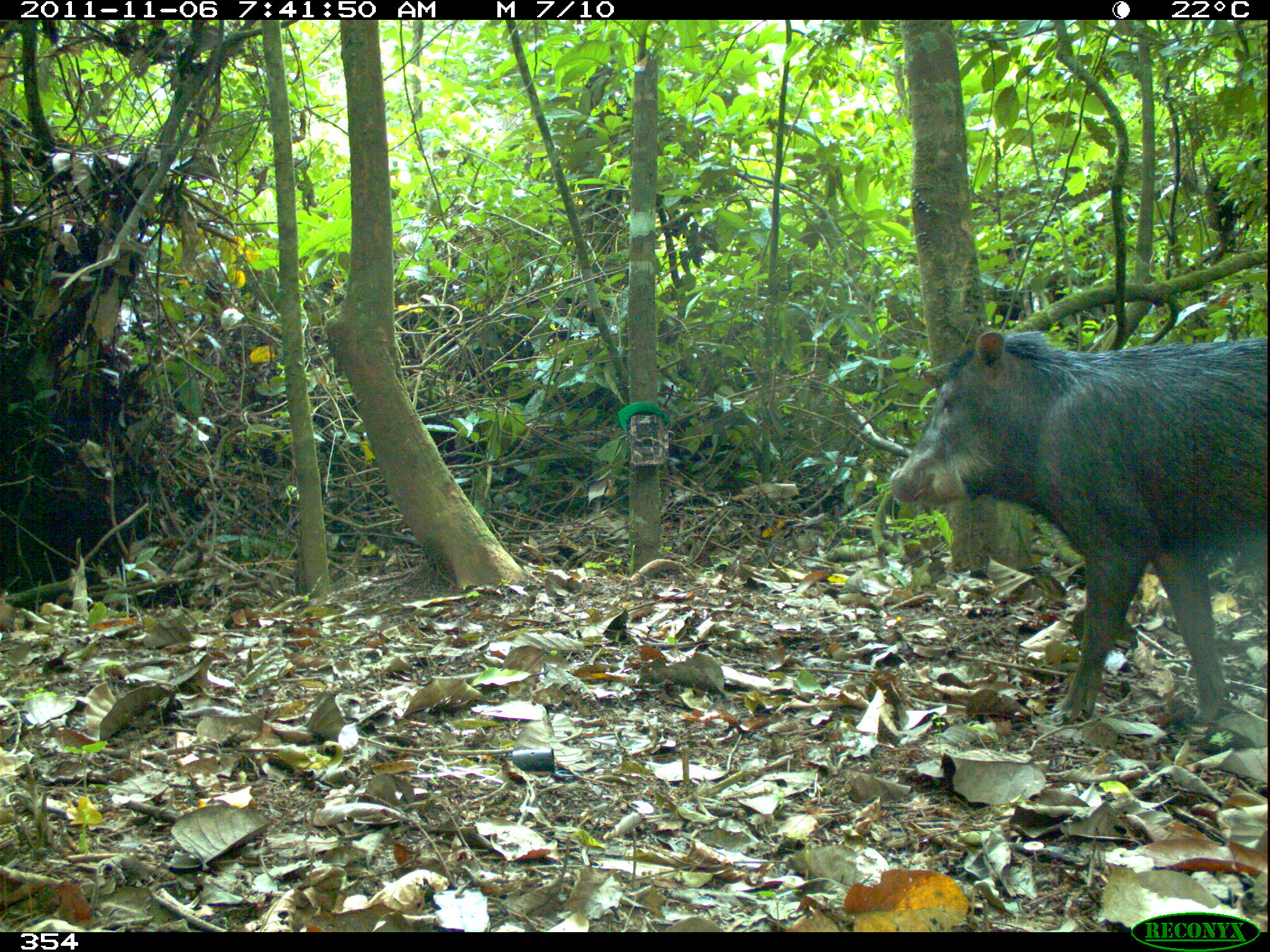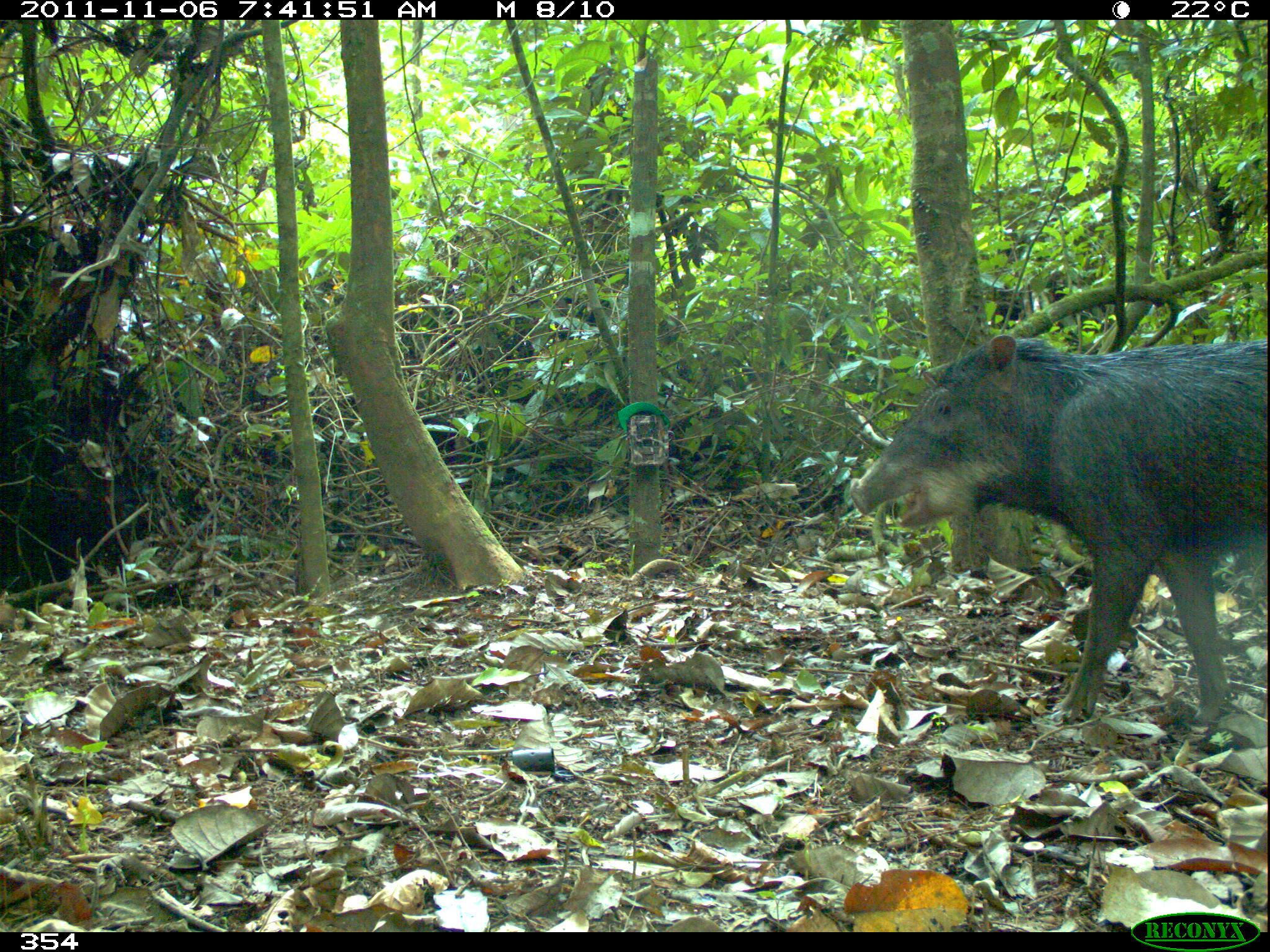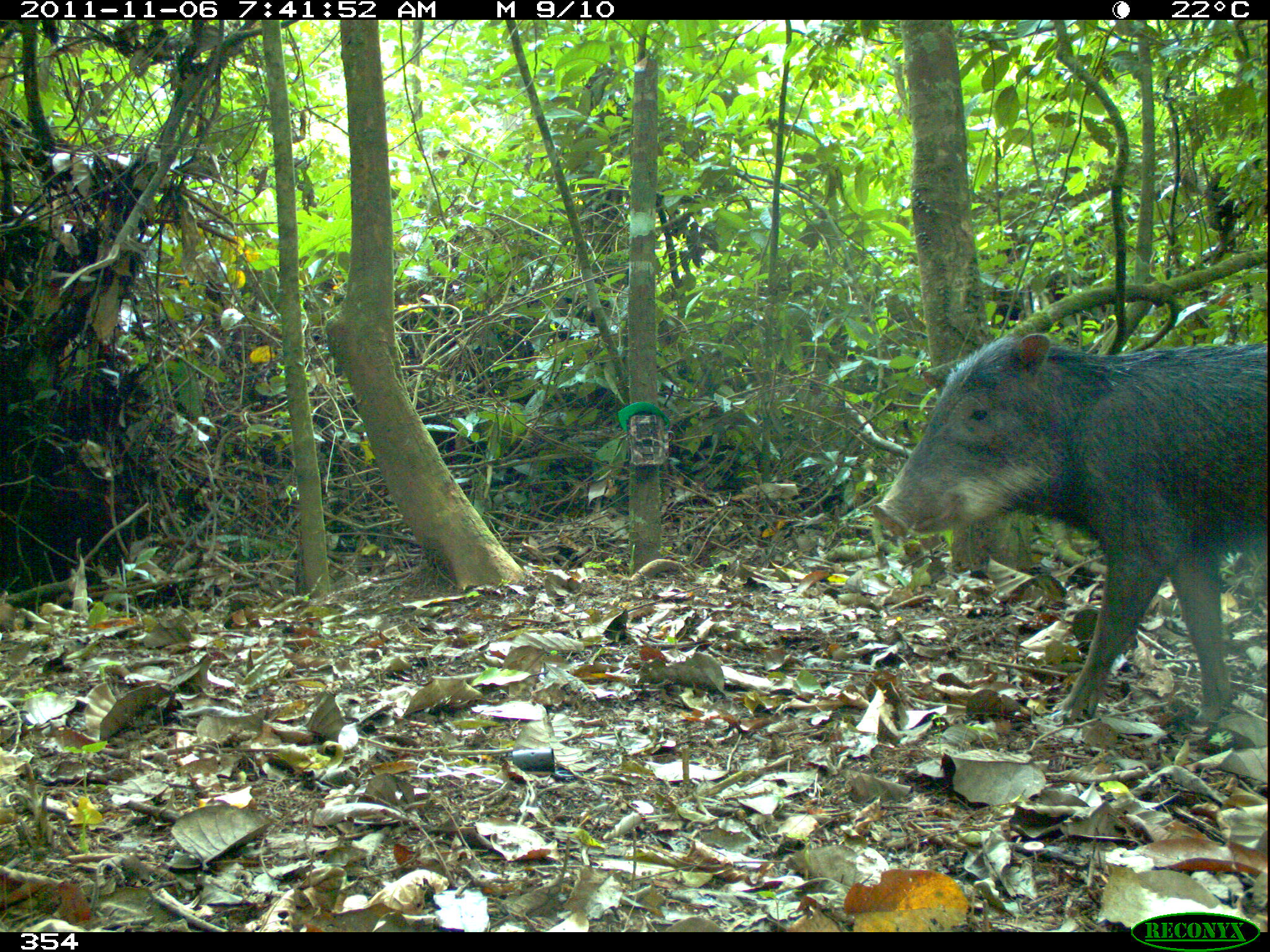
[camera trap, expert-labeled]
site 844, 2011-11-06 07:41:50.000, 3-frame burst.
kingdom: Animalia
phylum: Chordata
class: Mammalia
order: Artiodactyla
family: Tayassuidae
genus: Tayassu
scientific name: Tayassu pecari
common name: white-lipped peccary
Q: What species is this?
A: Tayassu pecari (white-lipped peccary).